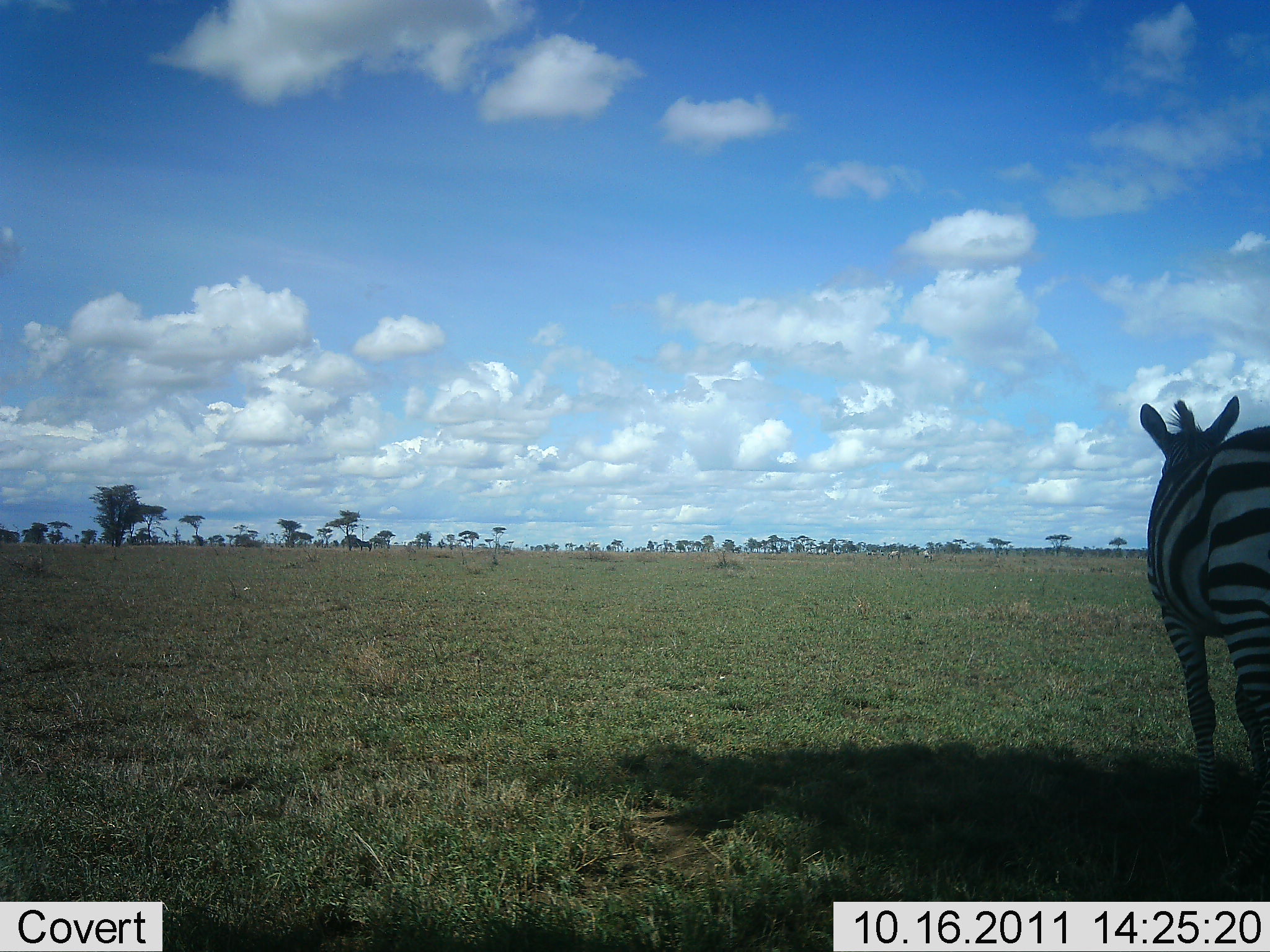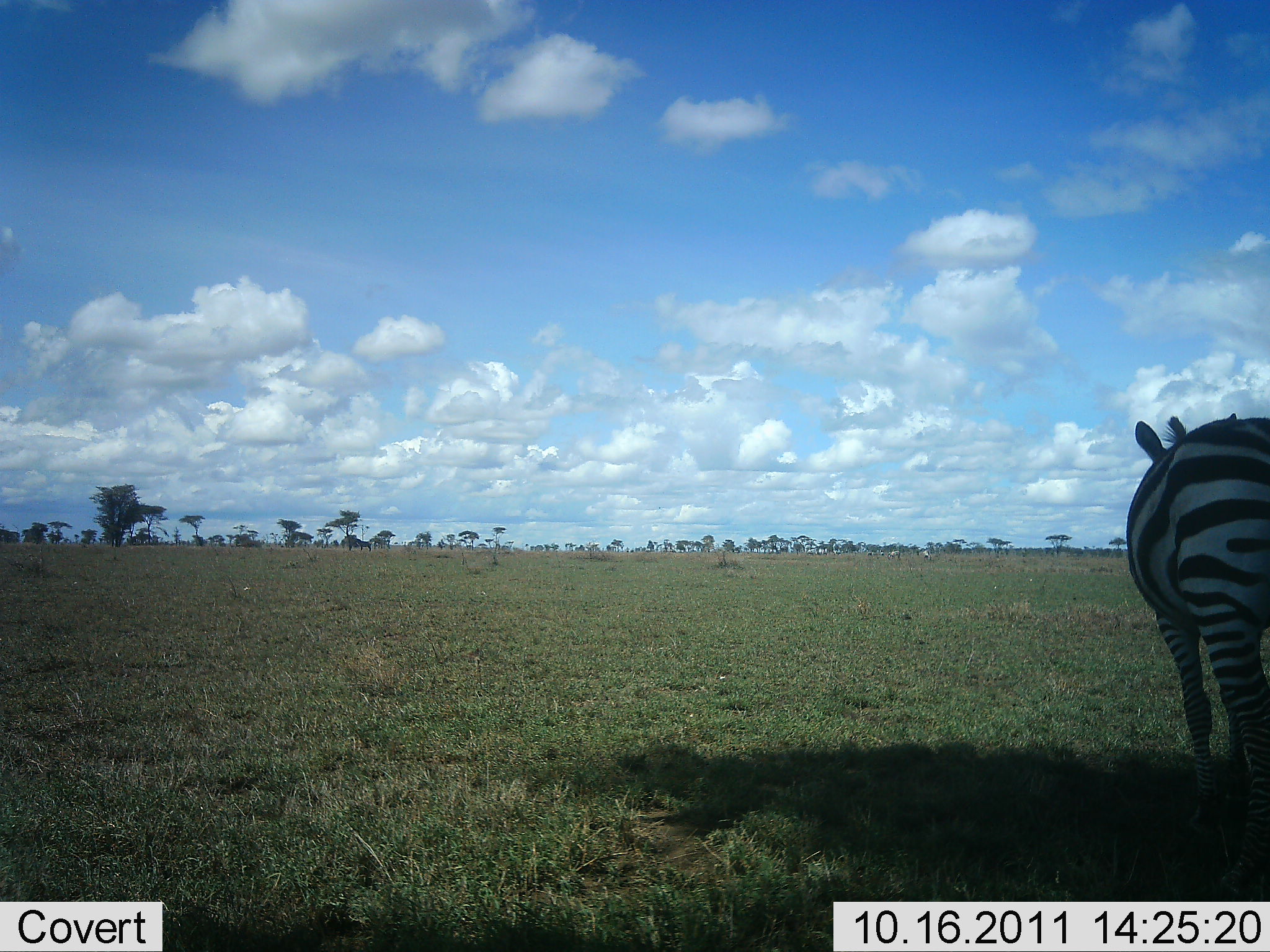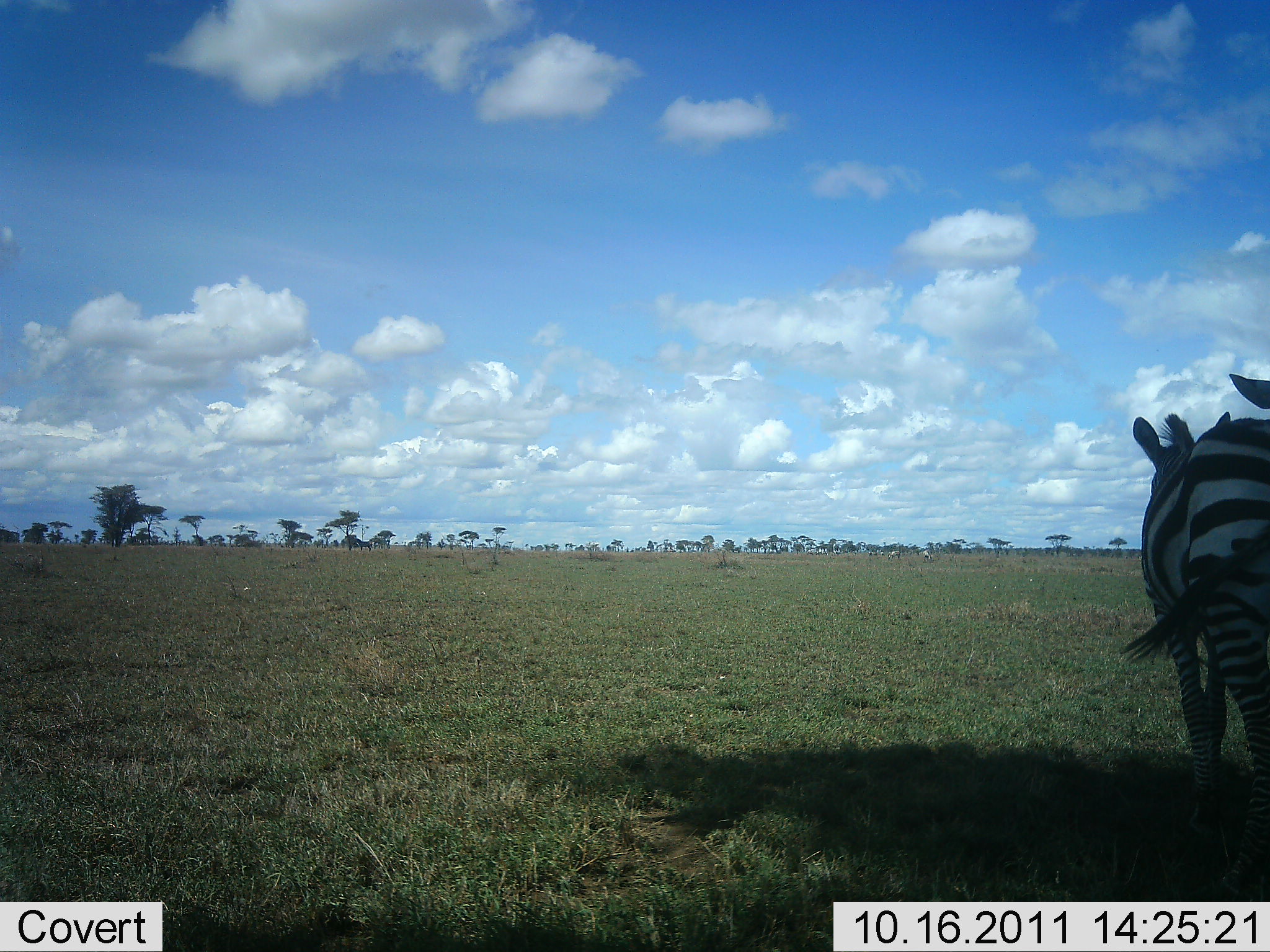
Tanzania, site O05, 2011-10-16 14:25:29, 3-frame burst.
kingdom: Animalia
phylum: Chordata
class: Mammalia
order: Perissodactyla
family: Equidae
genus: Equus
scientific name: Equus quagga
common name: plains zebra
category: zebra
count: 2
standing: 100%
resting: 0%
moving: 0%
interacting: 0%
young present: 0%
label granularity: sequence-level